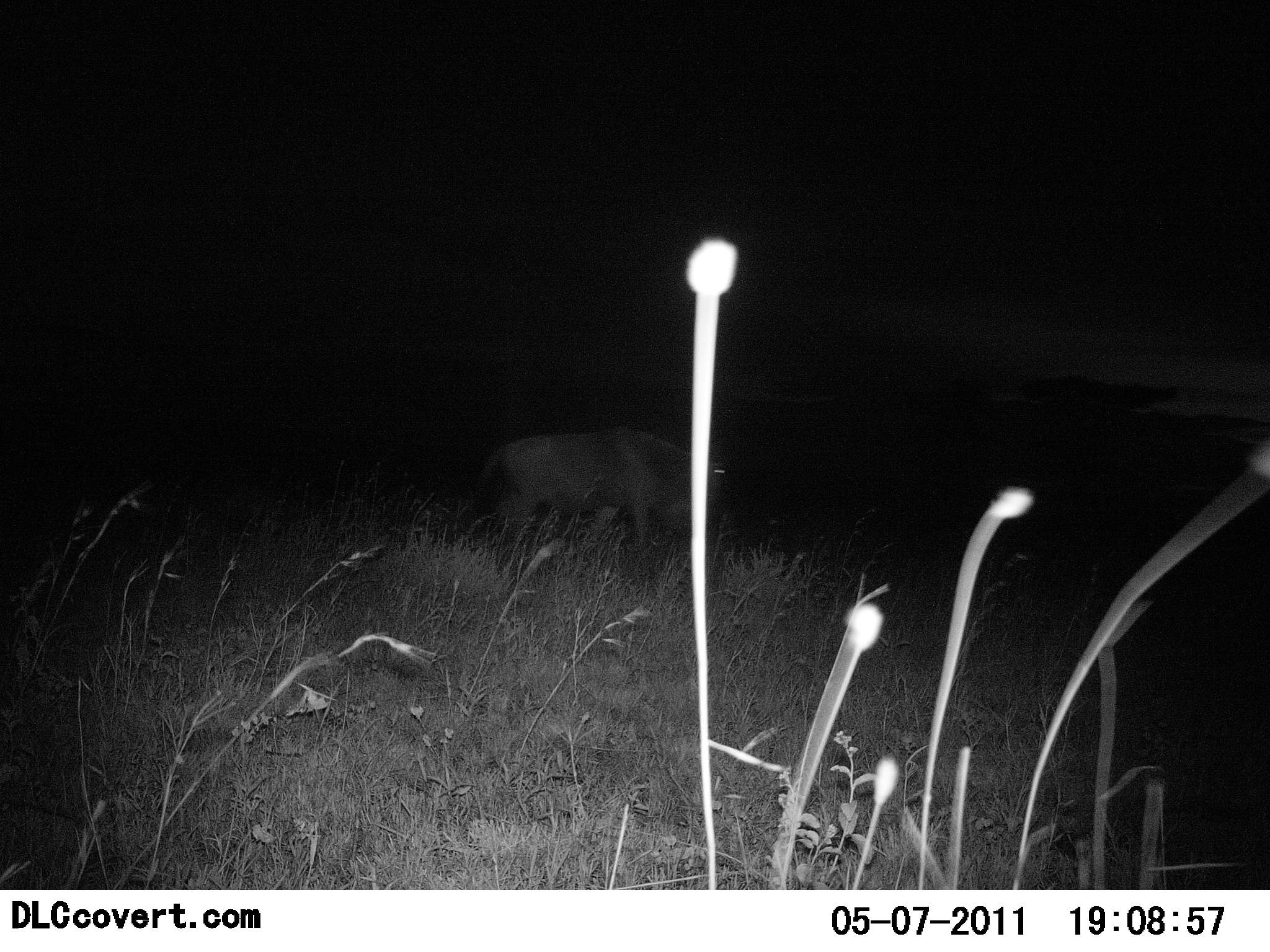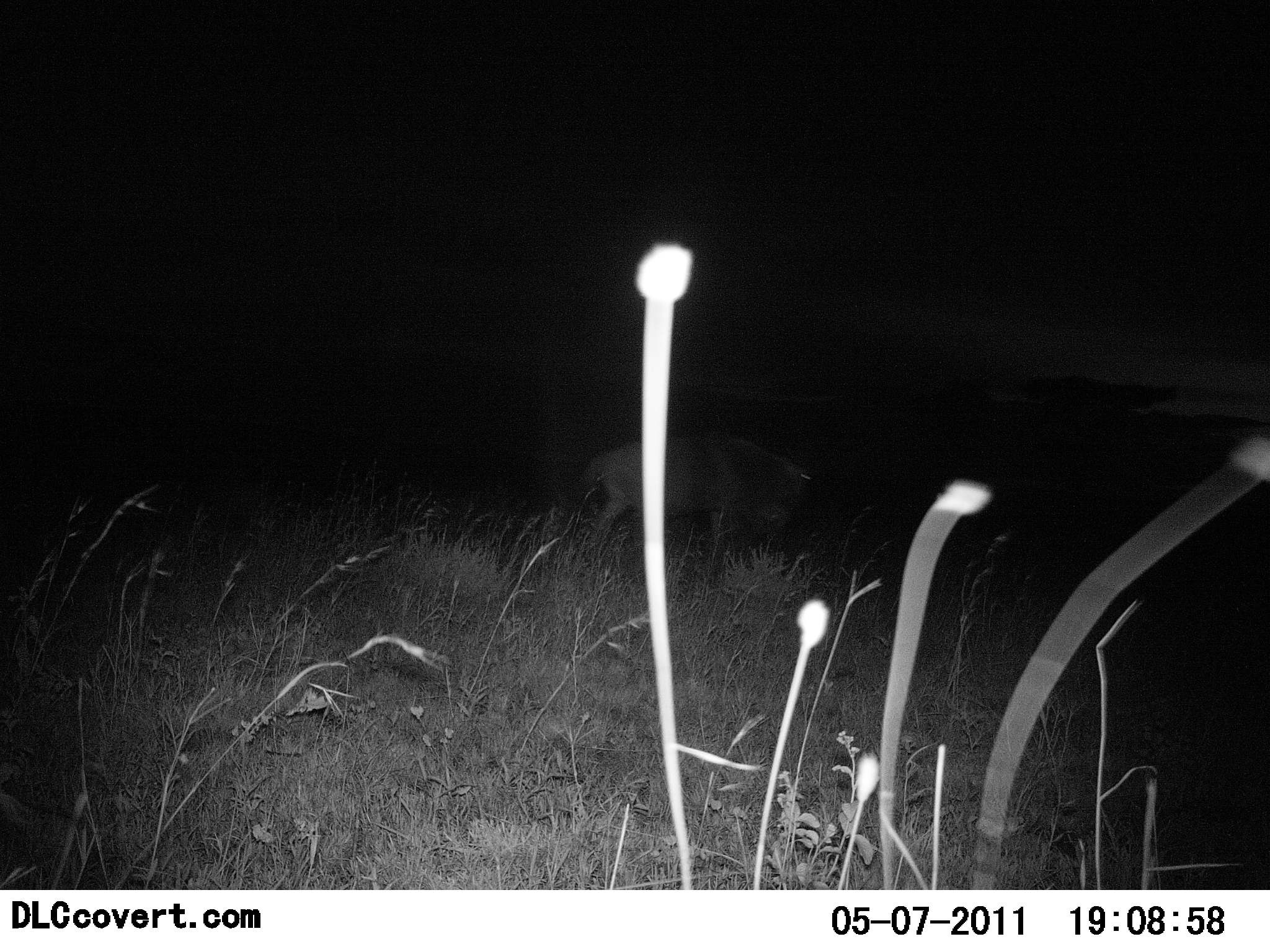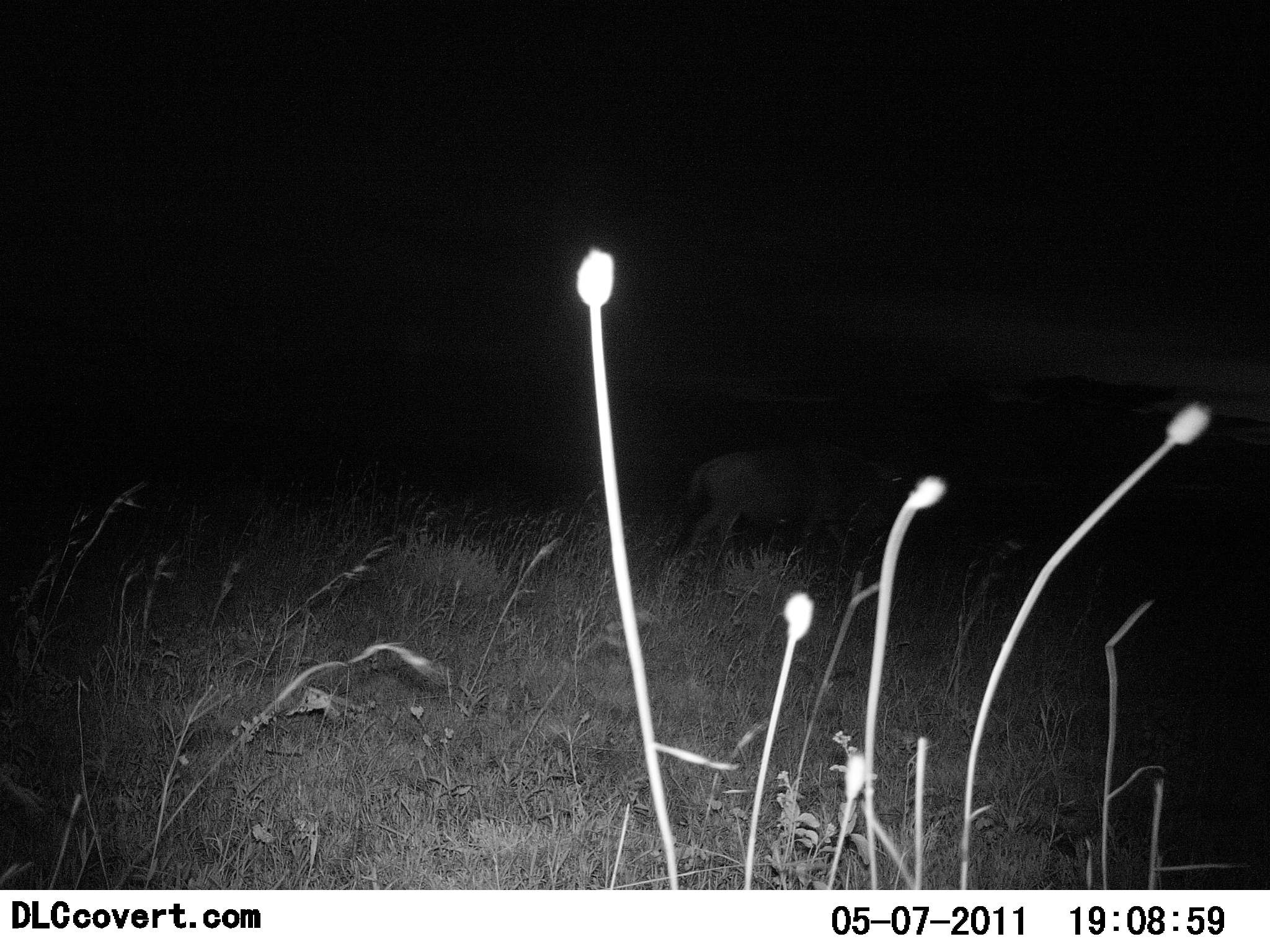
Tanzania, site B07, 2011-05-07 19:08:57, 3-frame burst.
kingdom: Animalia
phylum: Chordata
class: Mammalia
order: Artiodactyla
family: Bovidae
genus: Connochaetes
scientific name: Connochaetes taurinus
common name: blue wildebeest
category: wildebeest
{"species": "wildebeest (blue wildebeest) (Connochaetes taurinus)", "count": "1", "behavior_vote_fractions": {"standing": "14%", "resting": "0%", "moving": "86%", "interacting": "0%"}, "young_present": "0%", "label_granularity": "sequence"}